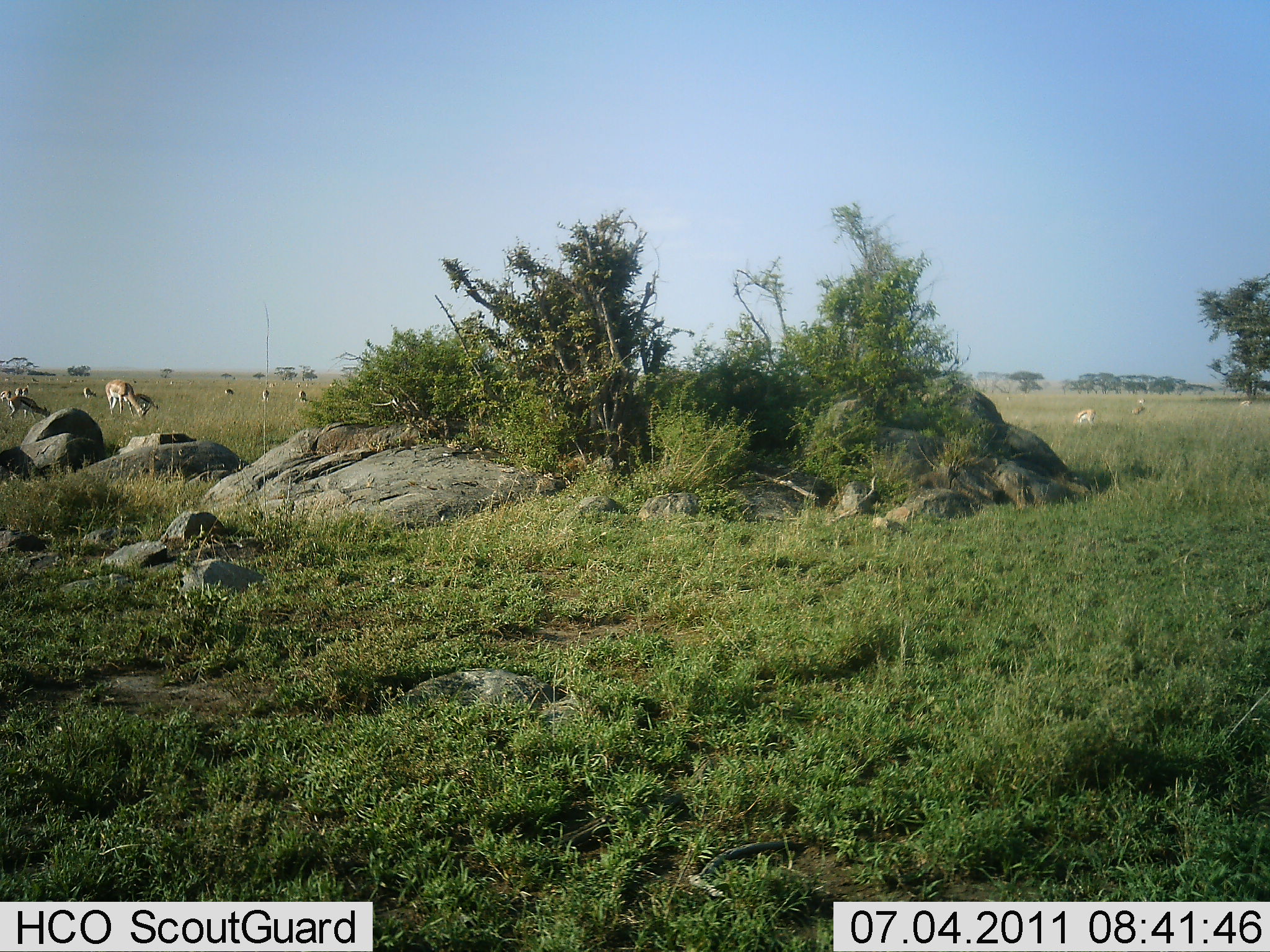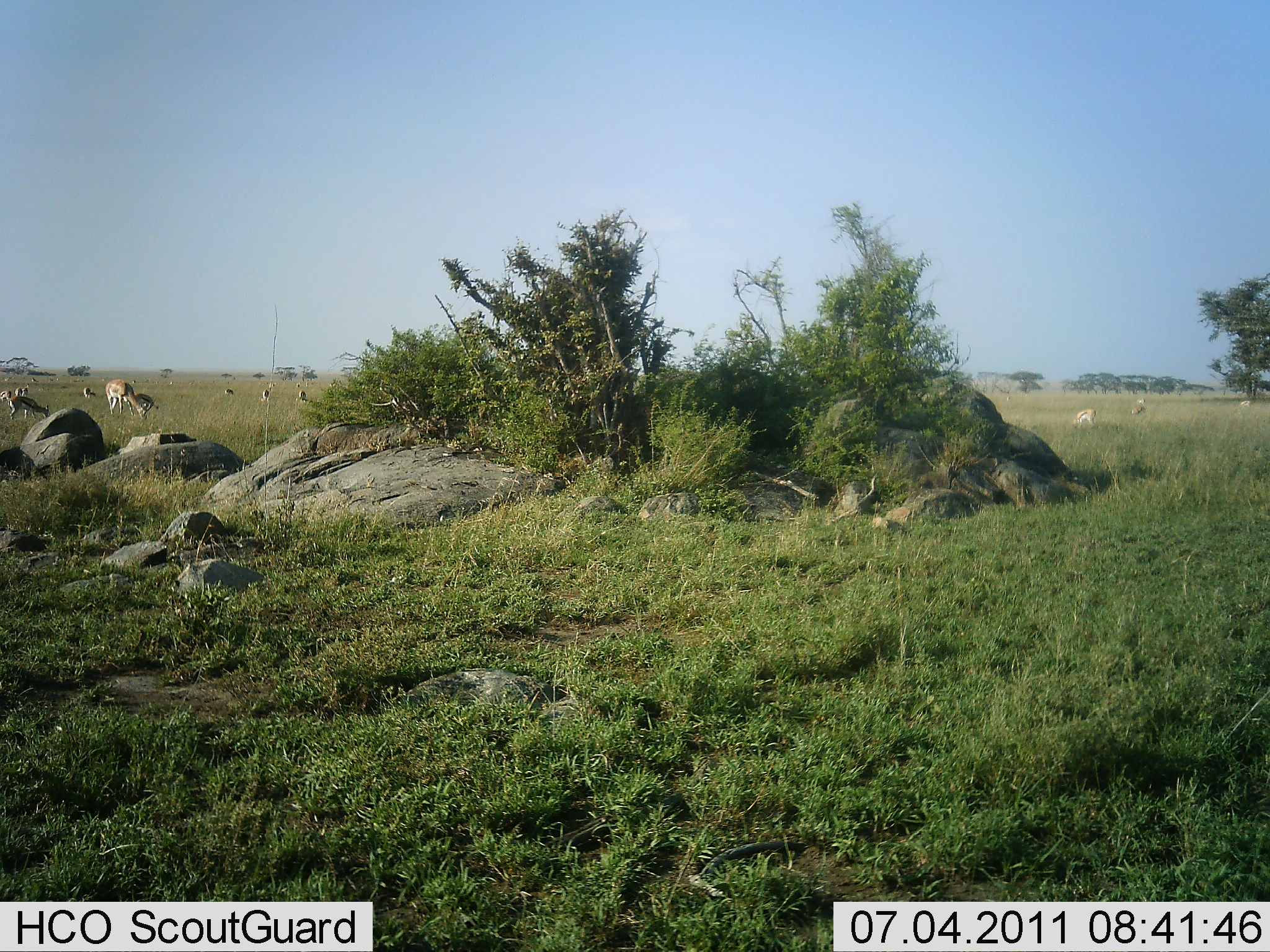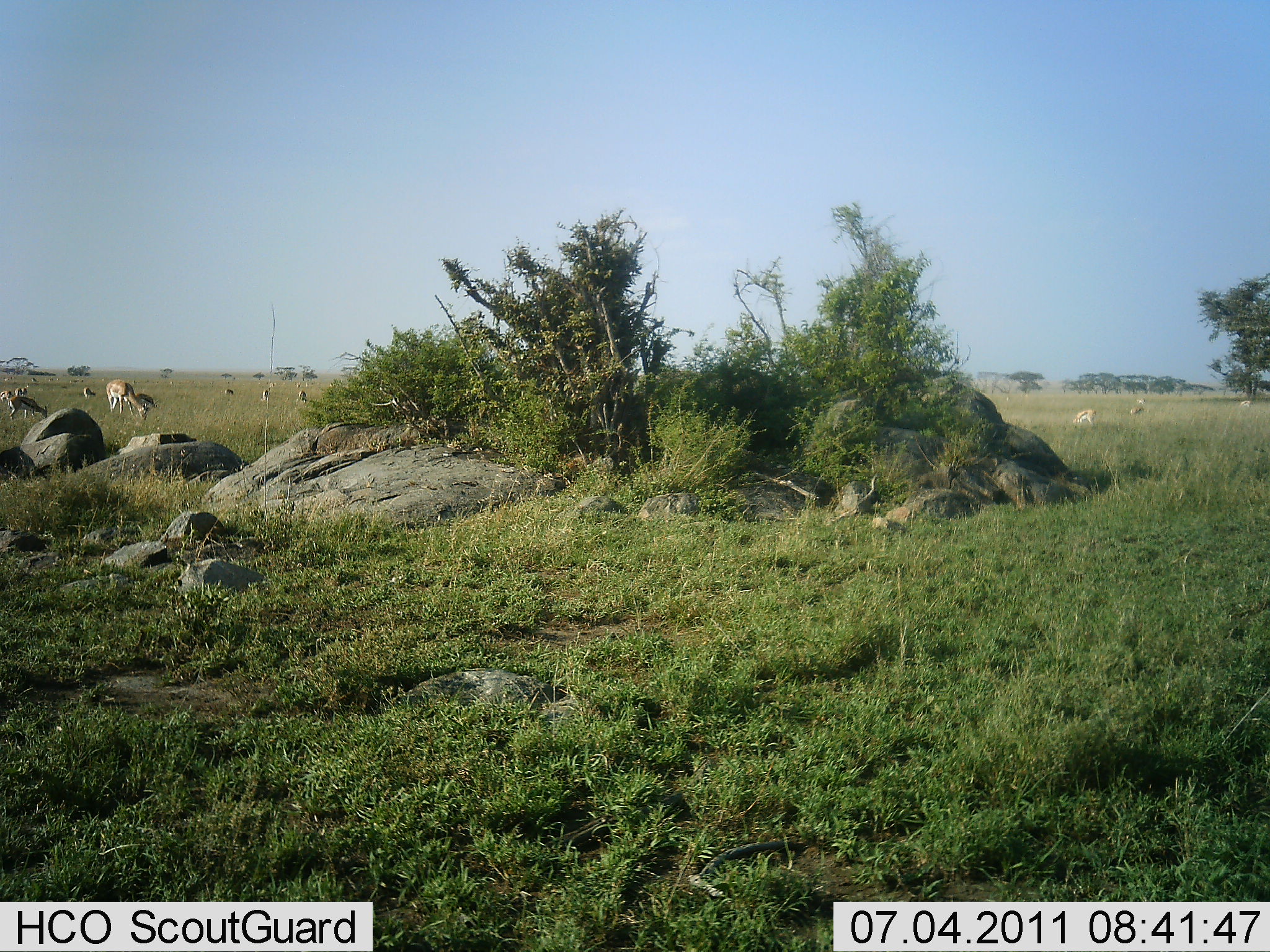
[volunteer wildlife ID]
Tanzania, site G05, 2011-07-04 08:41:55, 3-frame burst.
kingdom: Animalia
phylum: Chordata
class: Mammalia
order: Artiodactyla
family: Bovidae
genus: Eudorcas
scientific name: Eudorcas thomsonii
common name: thomson's gazelle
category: gazellethomsons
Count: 11-50.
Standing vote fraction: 27%.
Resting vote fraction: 0%.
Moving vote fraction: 9%.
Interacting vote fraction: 0%.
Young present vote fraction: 0%.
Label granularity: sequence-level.